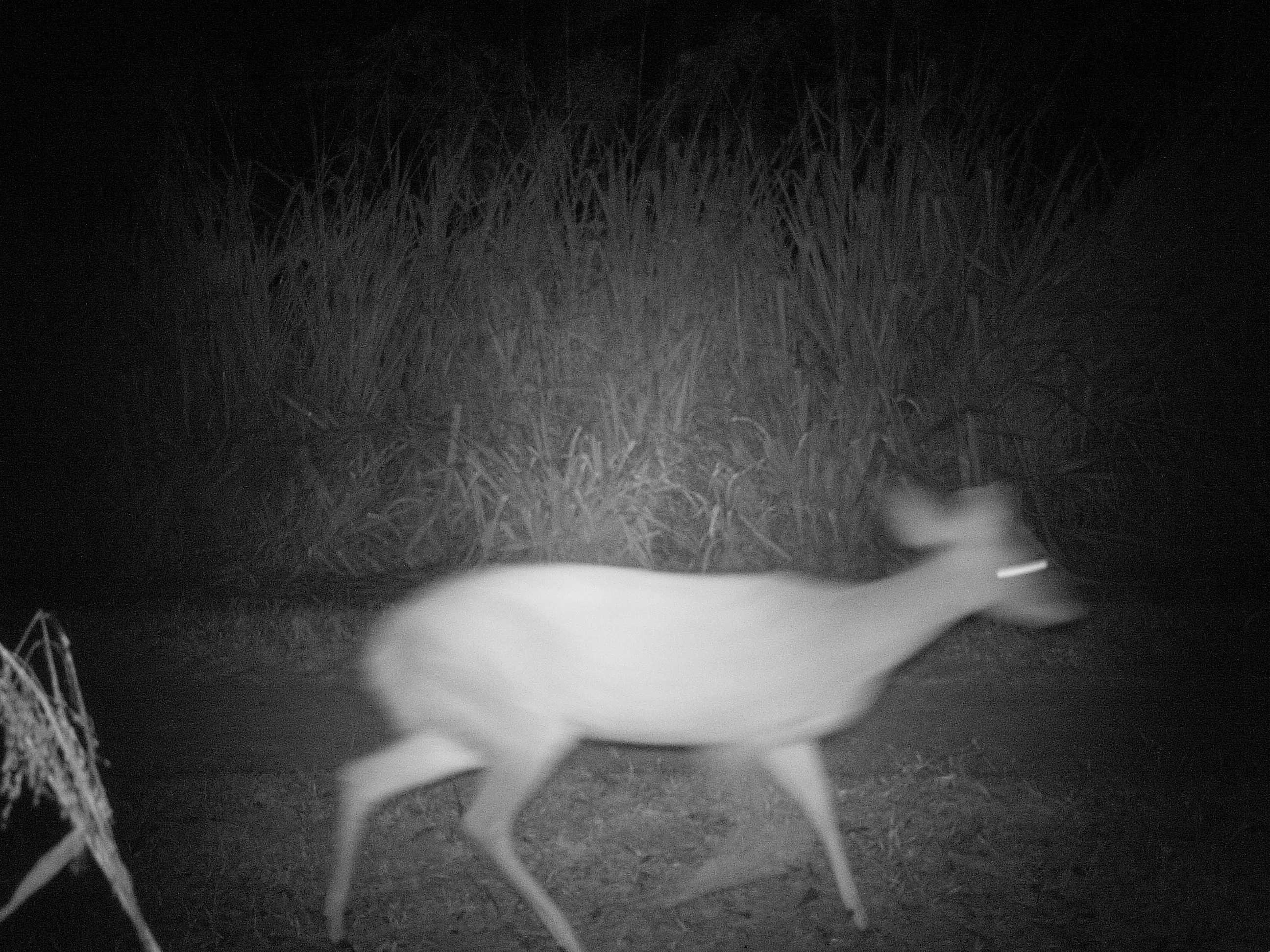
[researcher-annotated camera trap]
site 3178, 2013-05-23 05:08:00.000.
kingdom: Animalia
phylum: Chordata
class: Mammalia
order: Artiodactyla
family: Cervidae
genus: Mazama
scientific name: Mazama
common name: brockets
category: mazama sp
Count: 1.